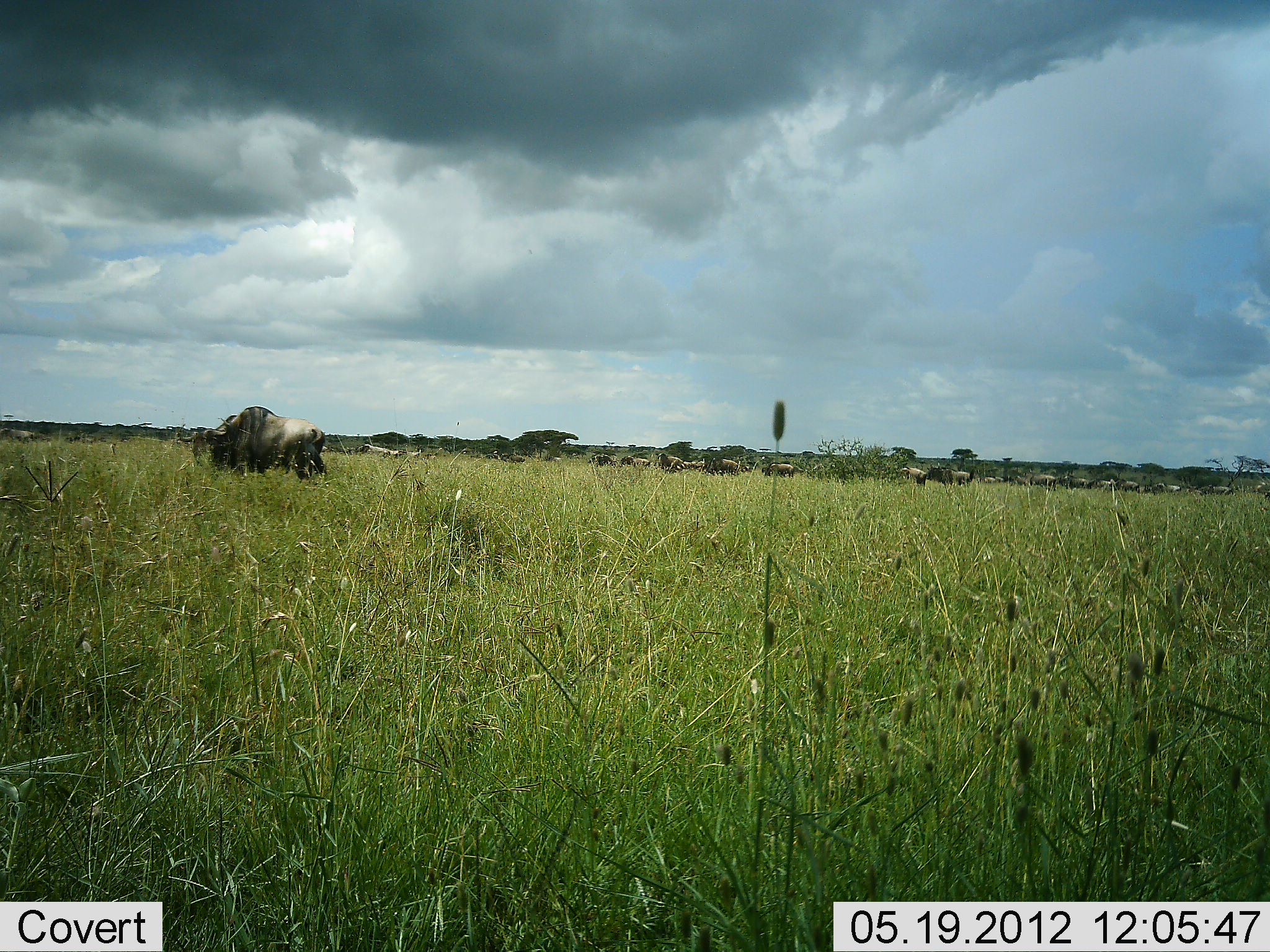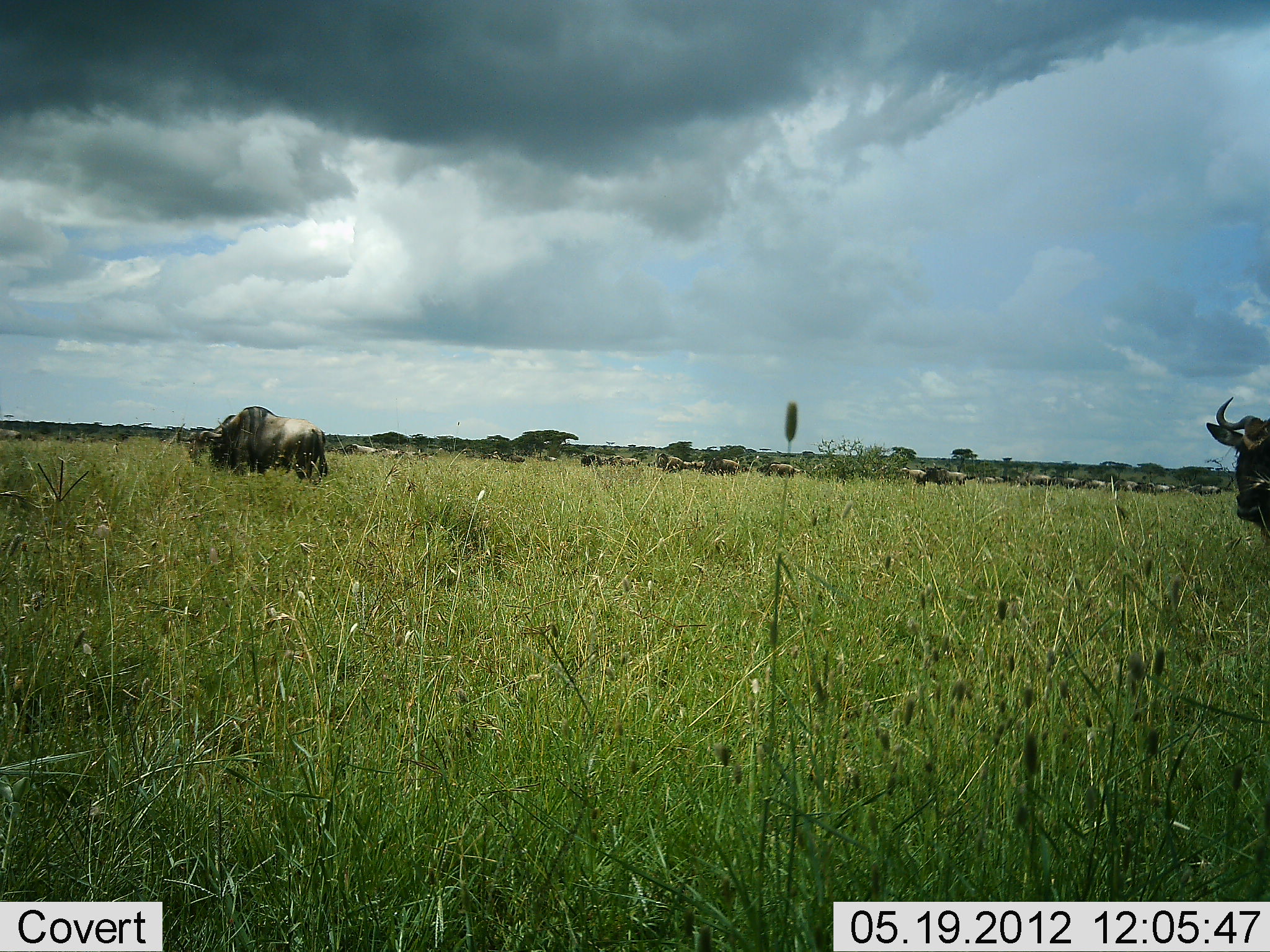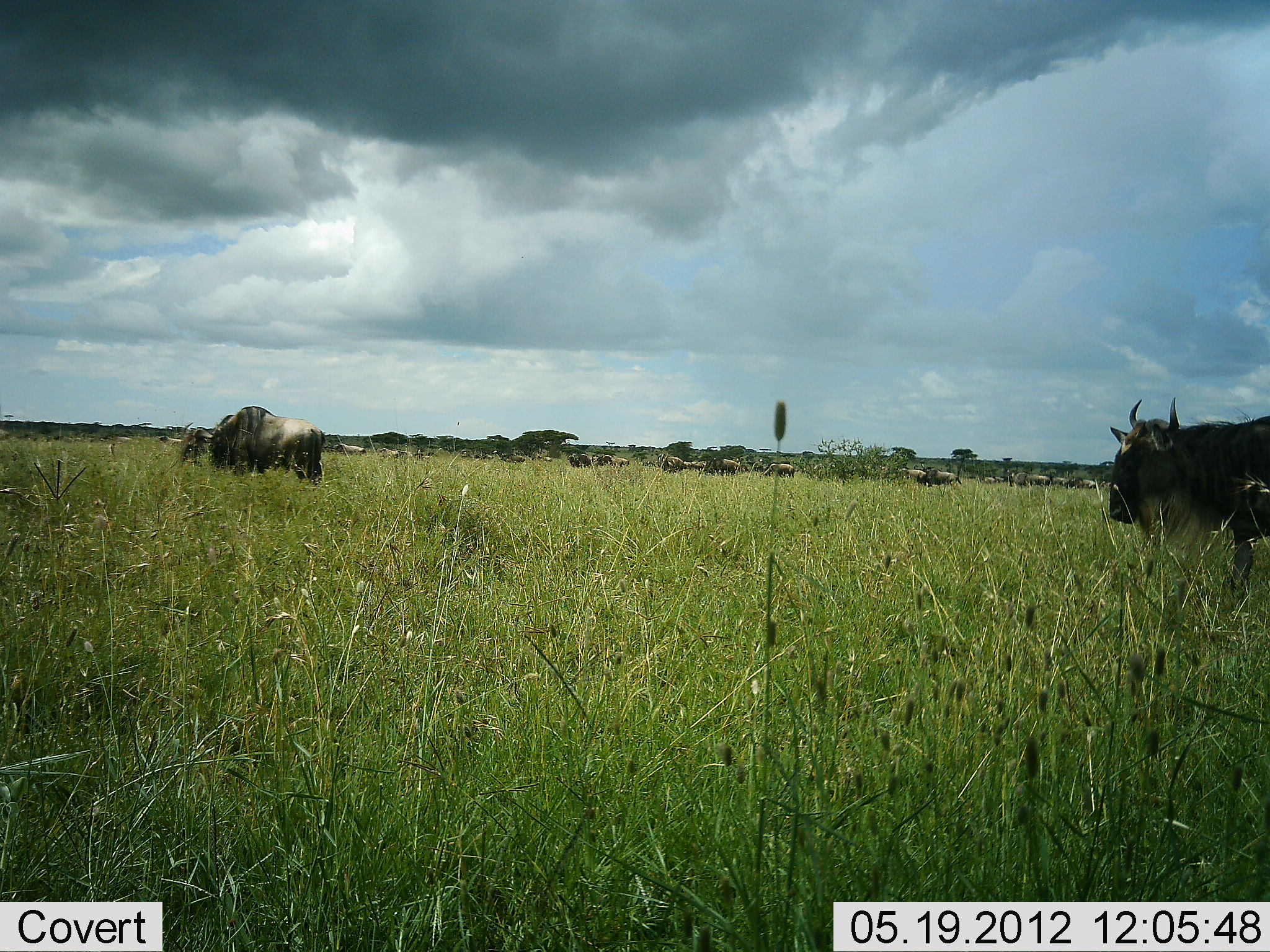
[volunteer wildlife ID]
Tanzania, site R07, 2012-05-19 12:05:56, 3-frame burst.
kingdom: Animalia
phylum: Chordata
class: Mammalia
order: Artiodactyla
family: Bovidae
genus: Connochaetes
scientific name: Connochaetes taurinus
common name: blue wildebeest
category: wildebeest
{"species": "wildebeest (blue wildebeest) (Connochaetes taurinus)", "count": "11-50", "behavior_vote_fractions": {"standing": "40%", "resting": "0%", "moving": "80%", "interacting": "10%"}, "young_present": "0%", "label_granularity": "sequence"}